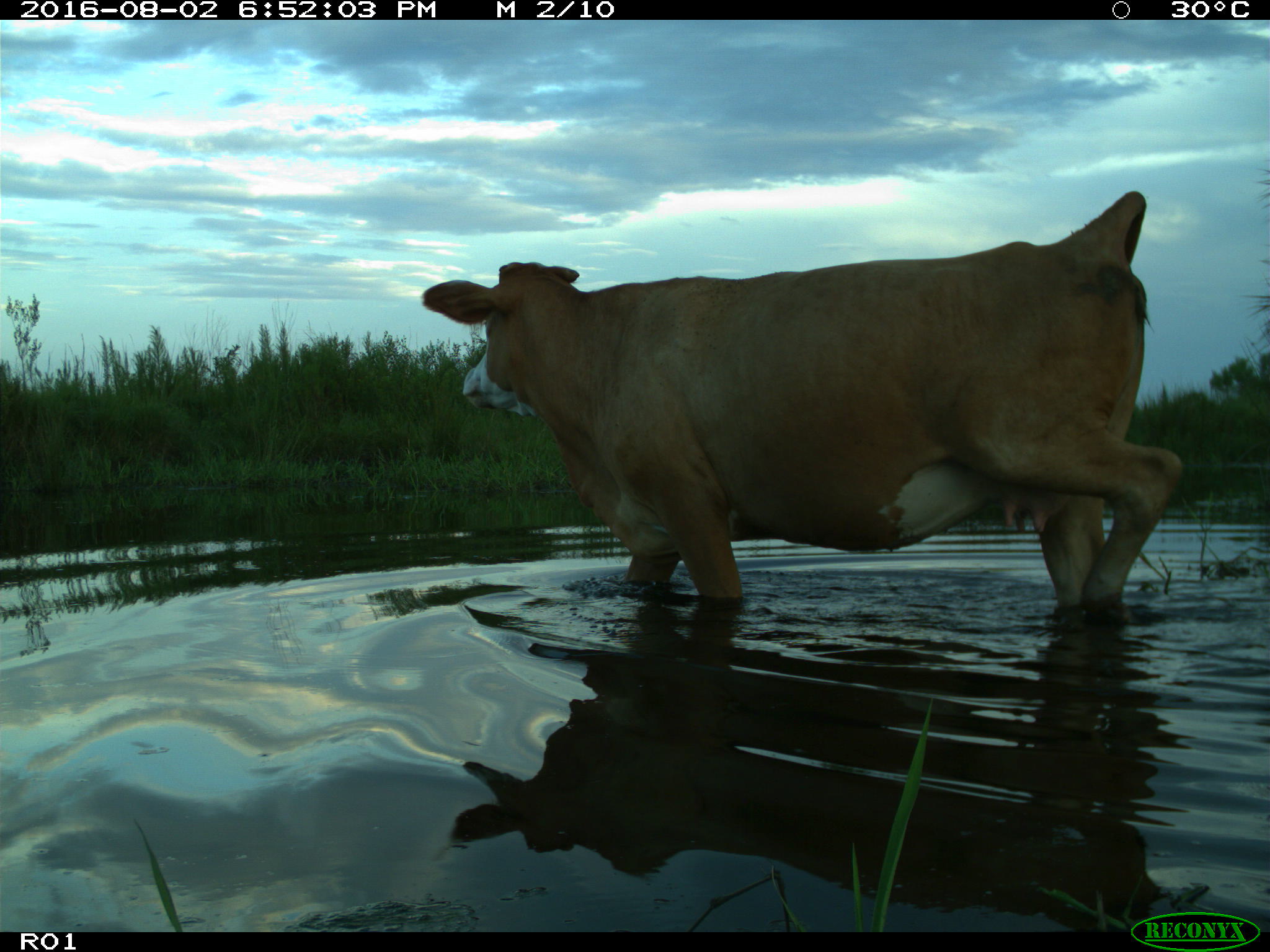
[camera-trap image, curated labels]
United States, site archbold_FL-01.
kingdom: Animalia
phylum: Chordata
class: Mammalia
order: Artiodactyla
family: Bovidae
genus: Bos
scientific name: Bos taurus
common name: domestic cow